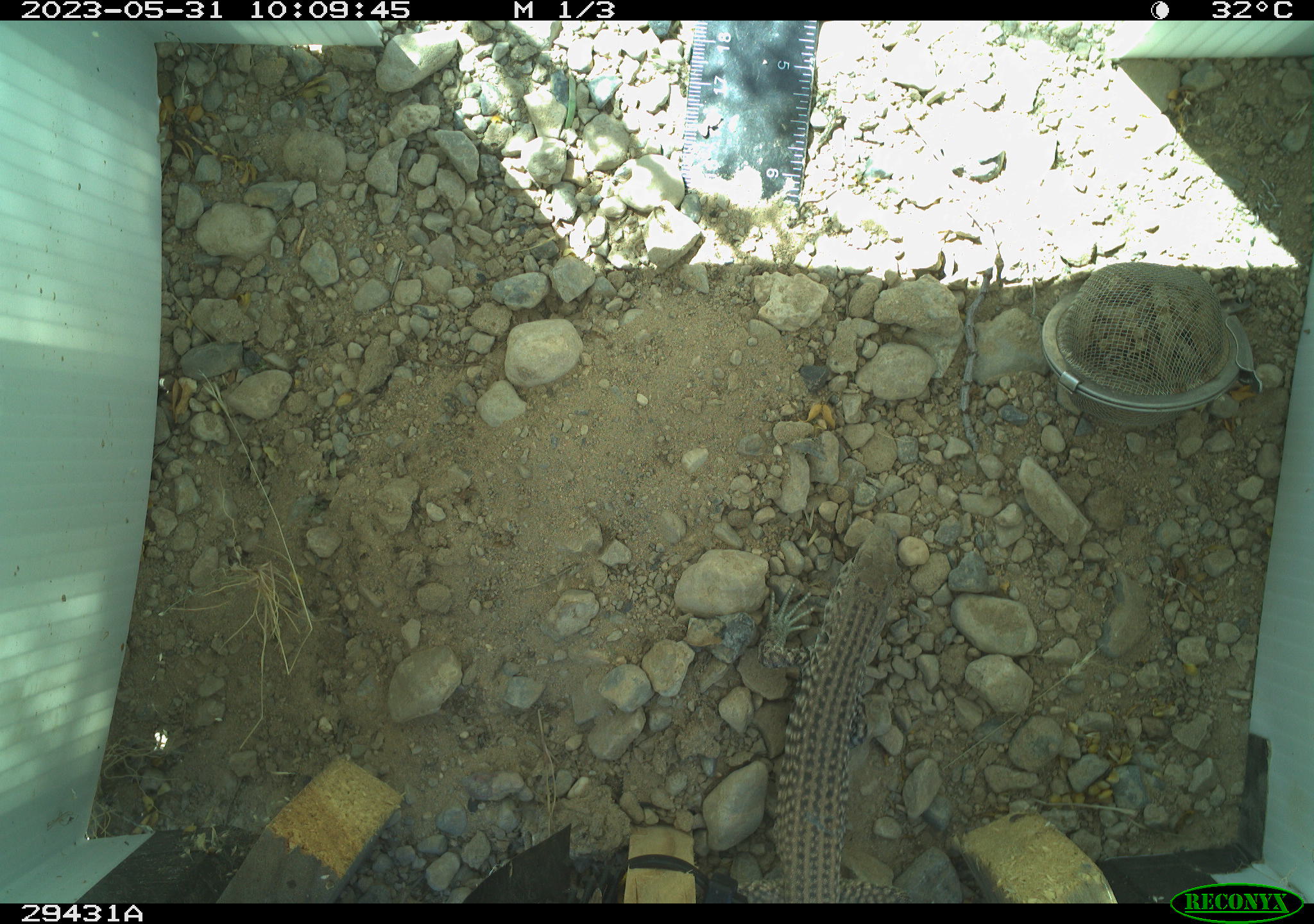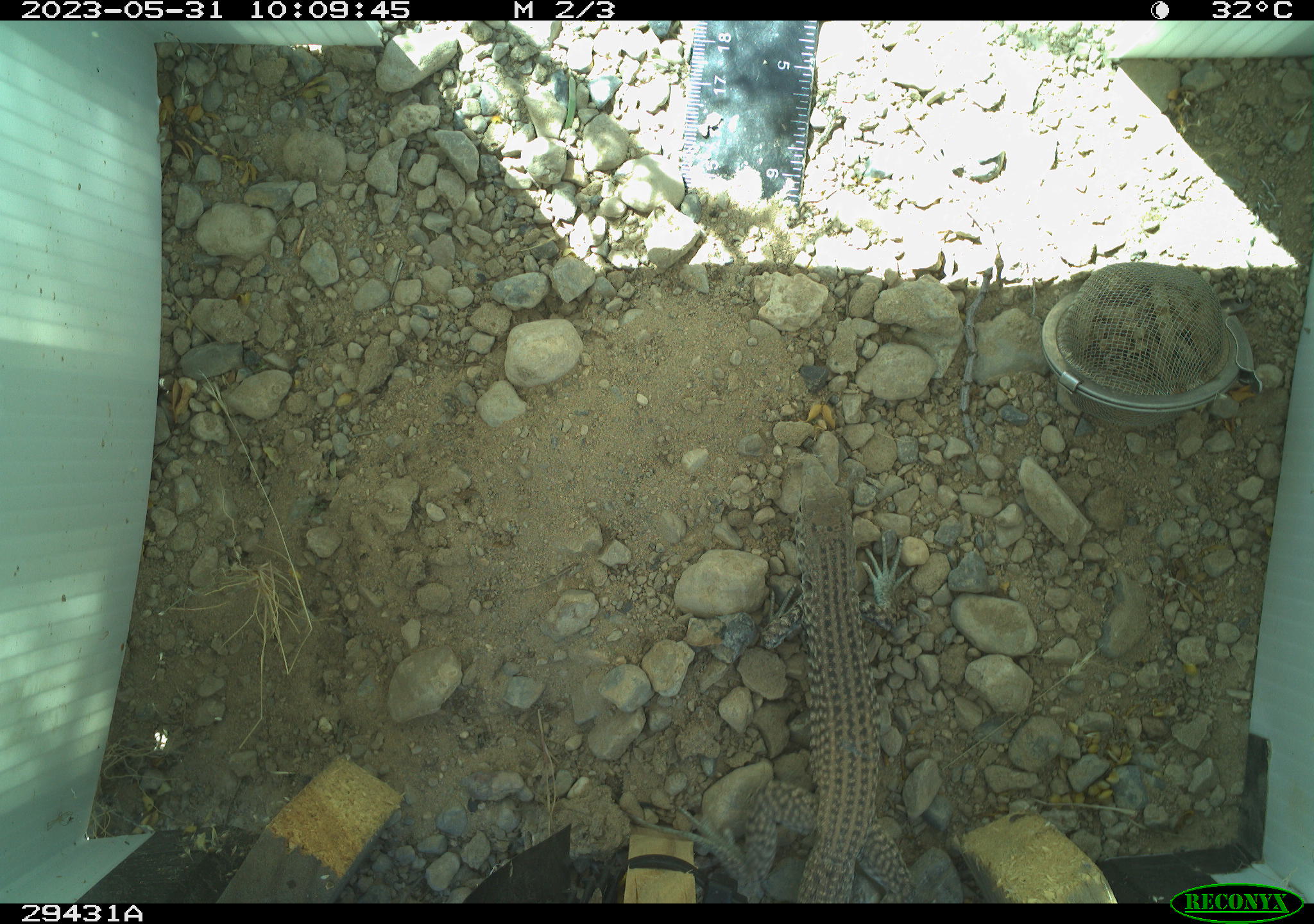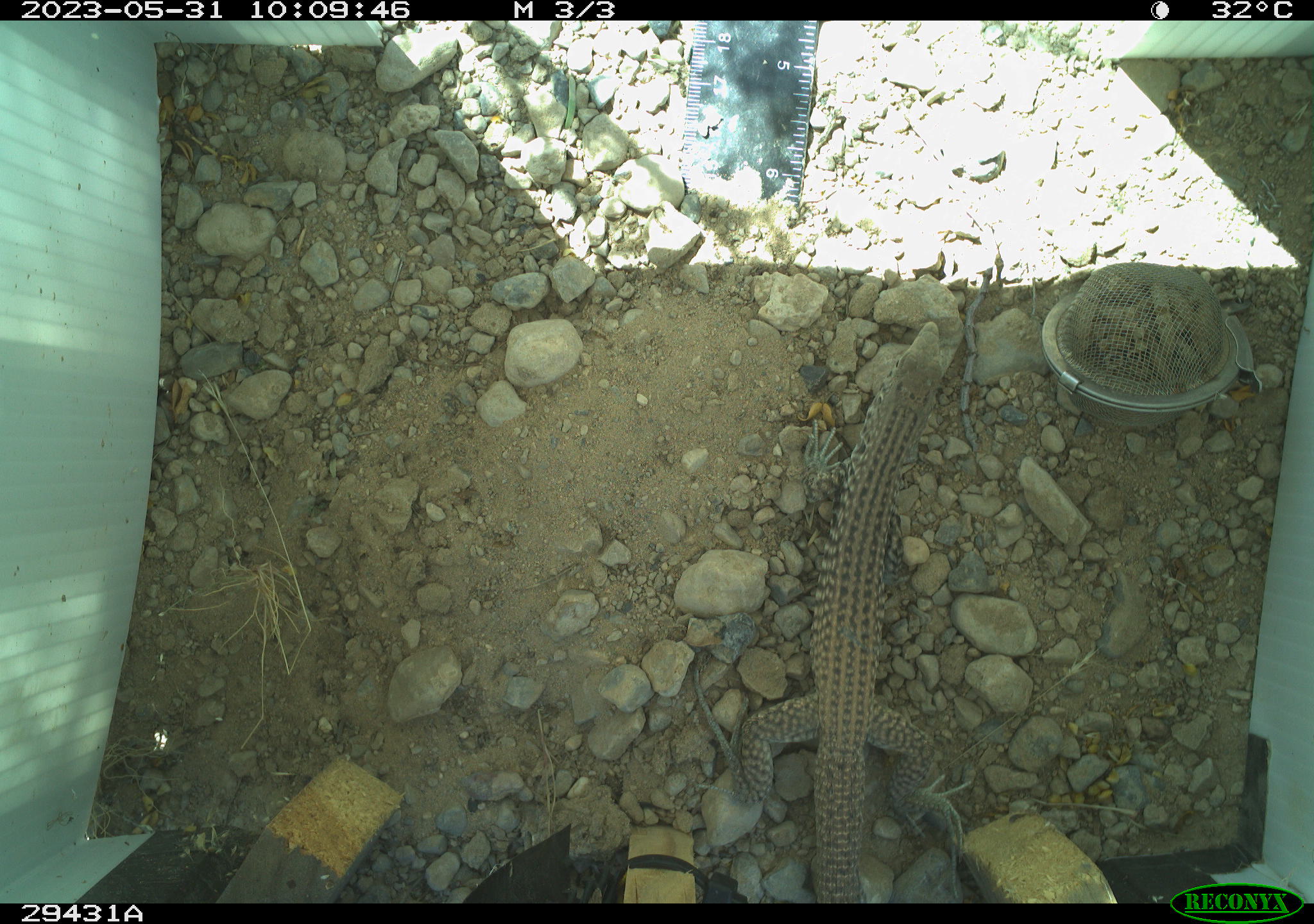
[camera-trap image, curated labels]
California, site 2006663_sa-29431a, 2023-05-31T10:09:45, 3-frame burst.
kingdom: Animalia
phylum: Chordata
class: Reptilia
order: Squamata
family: Teiidae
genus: Aspidoscelis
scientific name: Aspidoscelis tigris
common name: western whiptail